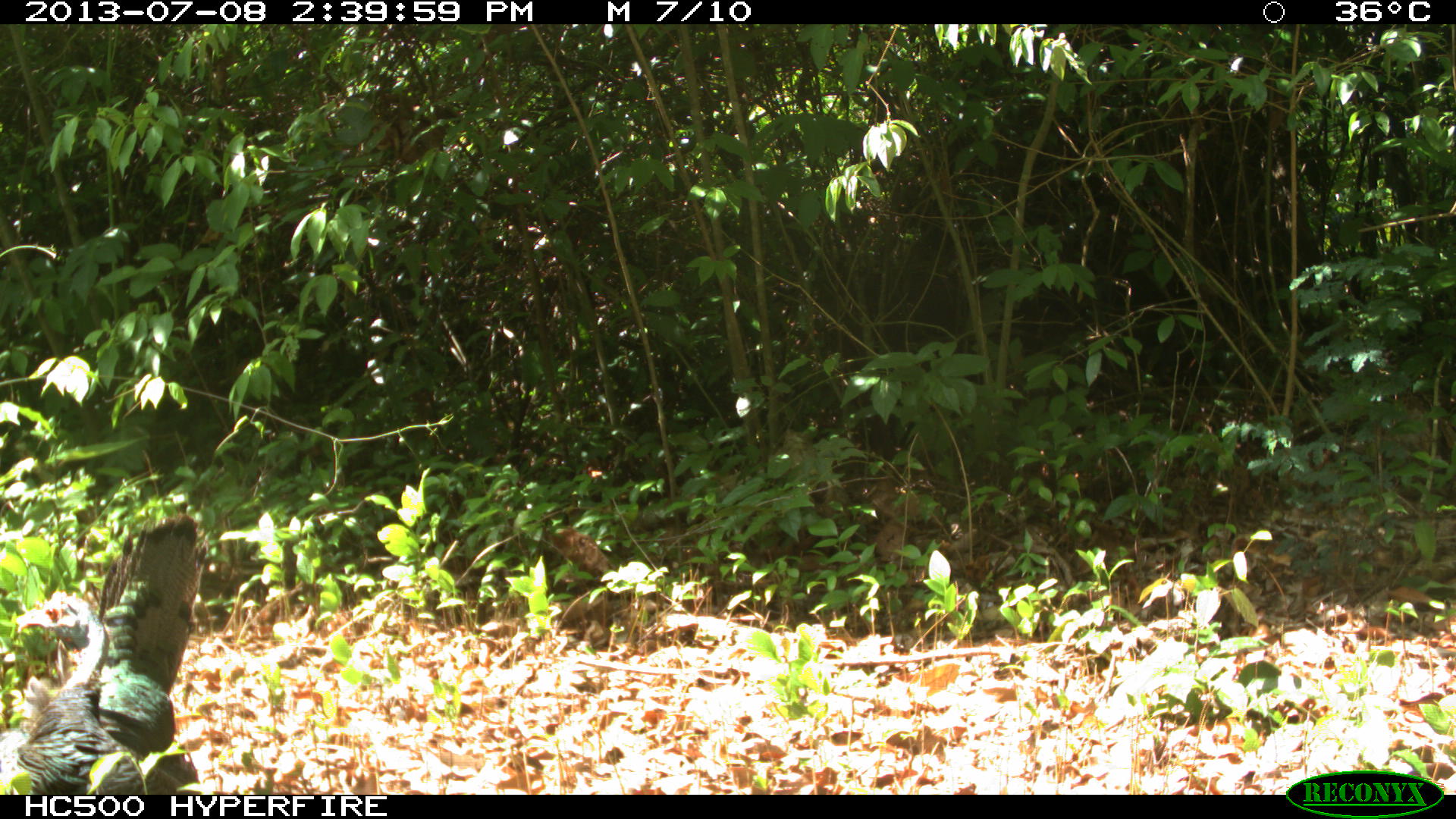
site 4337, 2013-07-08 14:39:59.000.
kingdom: Animalia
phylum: Chordata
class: Aves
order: Galliformes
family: Phasianidae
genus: Meleagris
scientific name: Meleagris ocellata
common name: ocellated turkey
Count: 1.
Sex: female.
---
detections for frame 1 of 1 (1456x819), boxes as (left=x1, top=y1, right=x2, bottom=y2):
meleagris ocellata: (left=10, top=512, right=207, bottom=794)